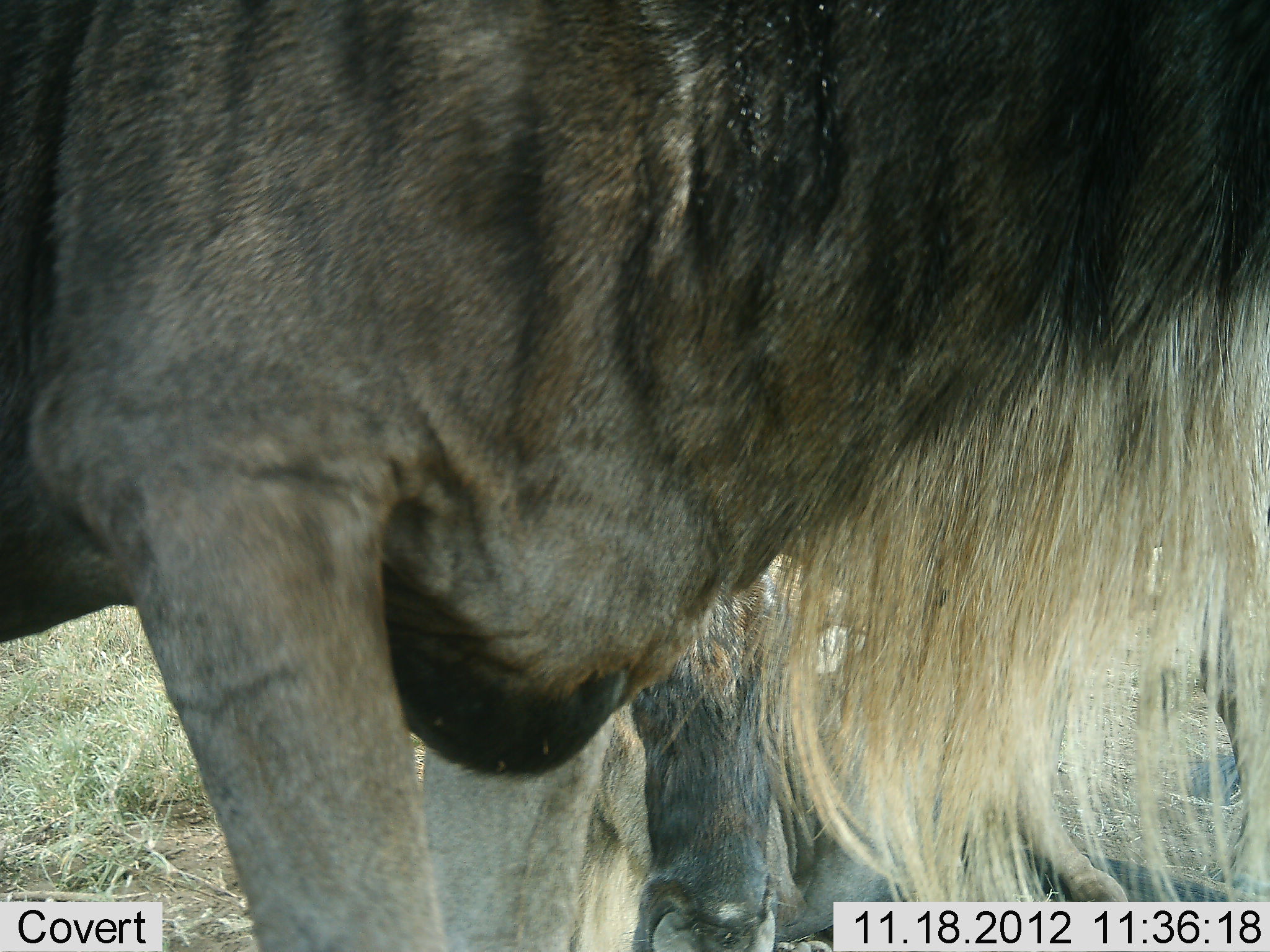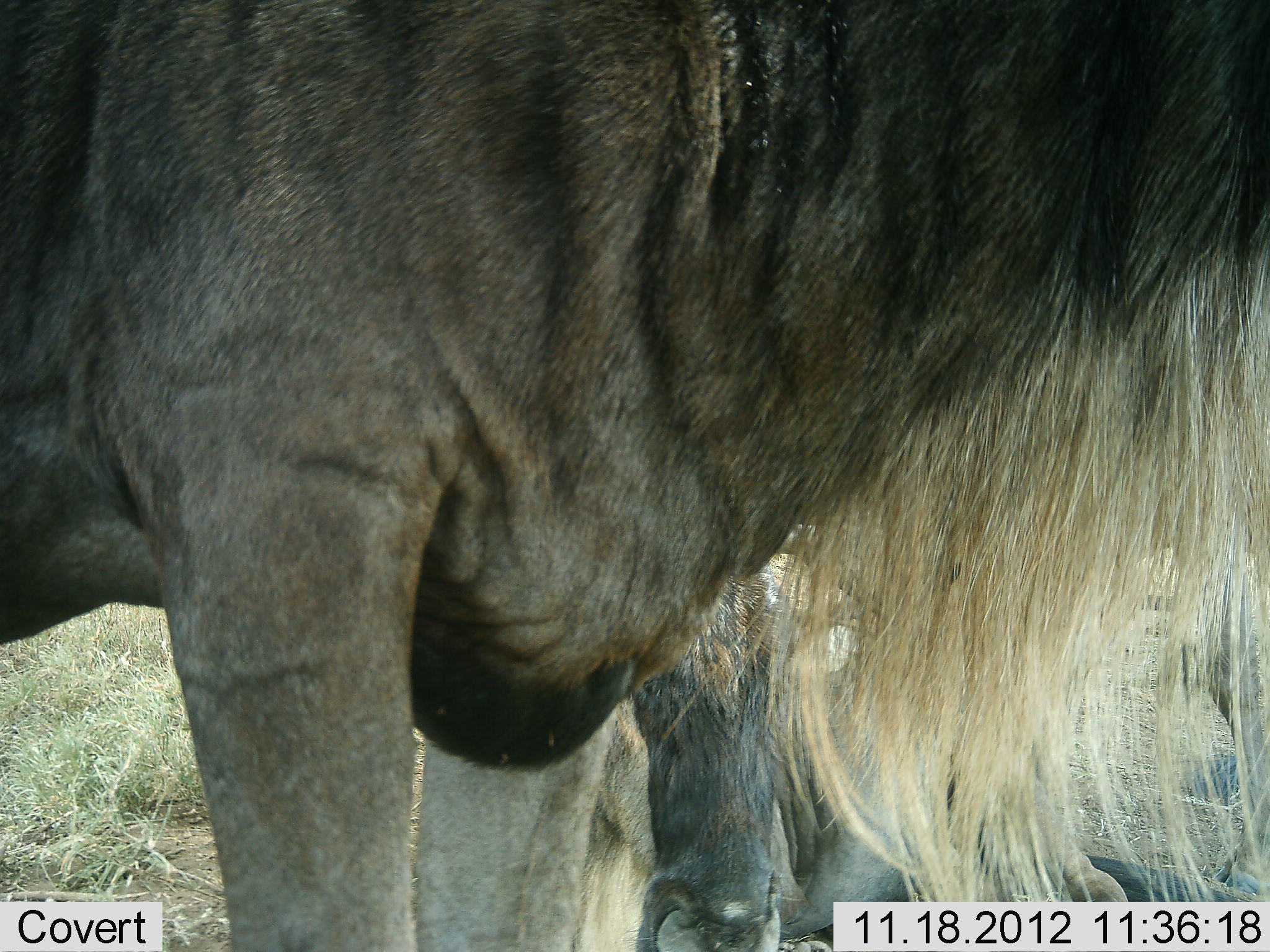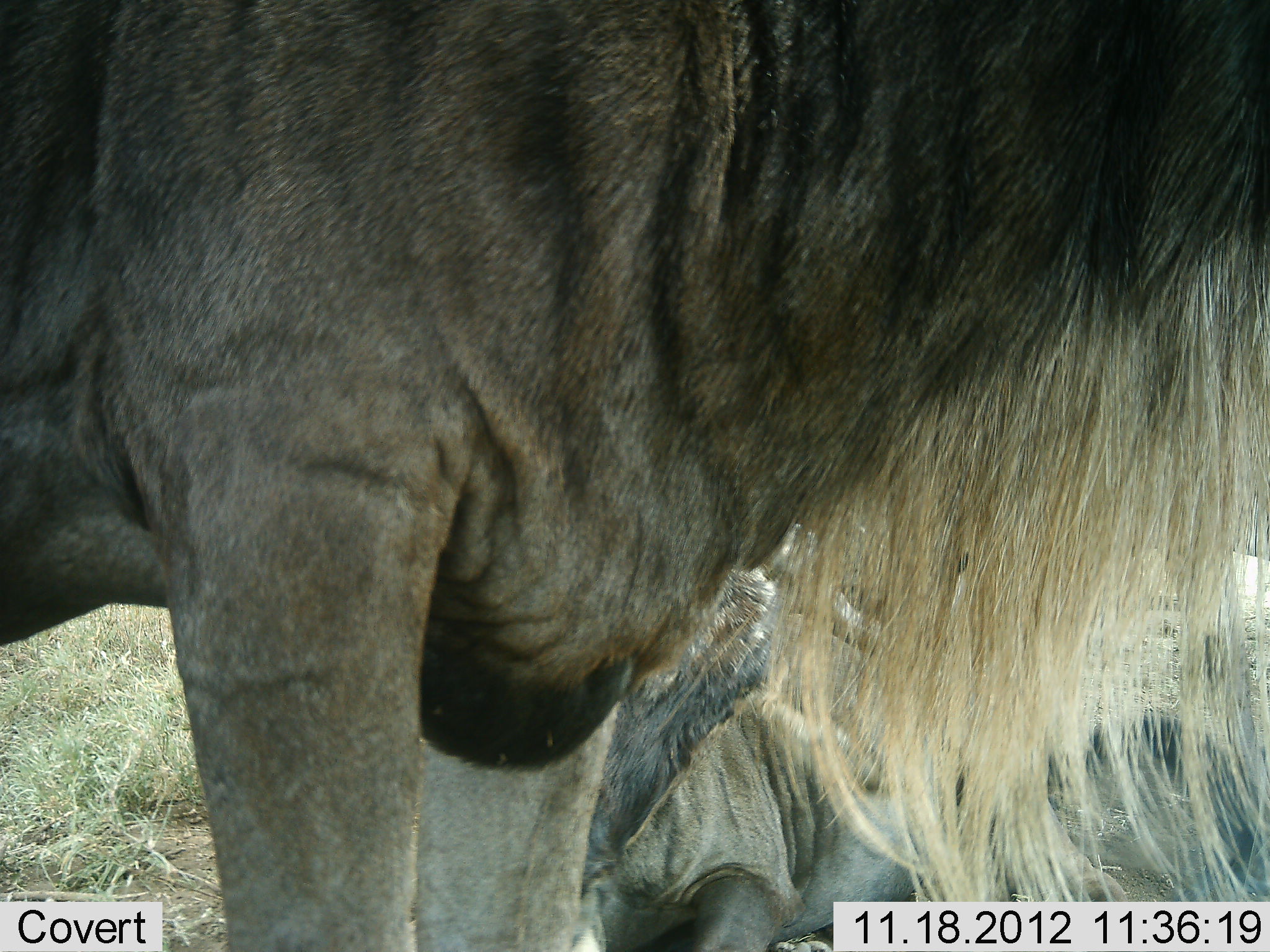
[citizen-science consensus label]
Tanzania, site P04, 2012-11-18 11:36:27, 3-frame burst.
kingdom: Animalia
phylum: Chordata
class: Mammalia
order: Artiodactyla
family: Bovidae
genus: Connochaetes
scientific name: Connochaetes taurinus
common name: blue wildebeest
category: wildebeest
Wildebeest (blue wildebeest) (Connochaetes taurinus), count 2. Behavior (volunteer vote fractions): standing 70%, resting 50%, moving 10%, interacting 10%. Young present (vote fraction): 10%. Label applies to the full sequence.